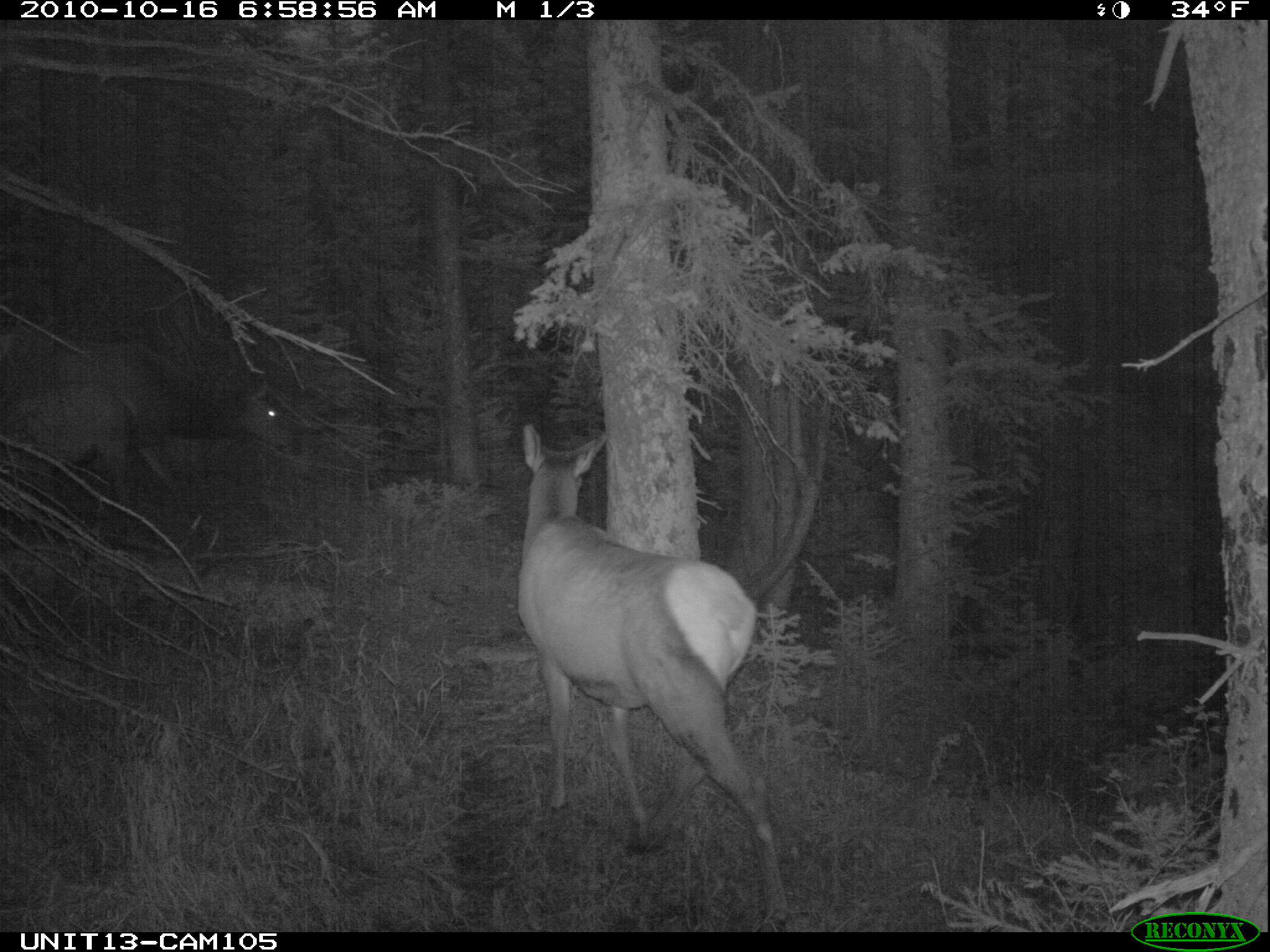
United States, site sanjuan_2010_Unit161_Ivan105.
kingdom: Animalia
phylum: Chordata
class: Mammalia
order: Artiodactyla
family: Cervidae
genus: Cervus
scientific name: Cervus elaphus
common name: red deer